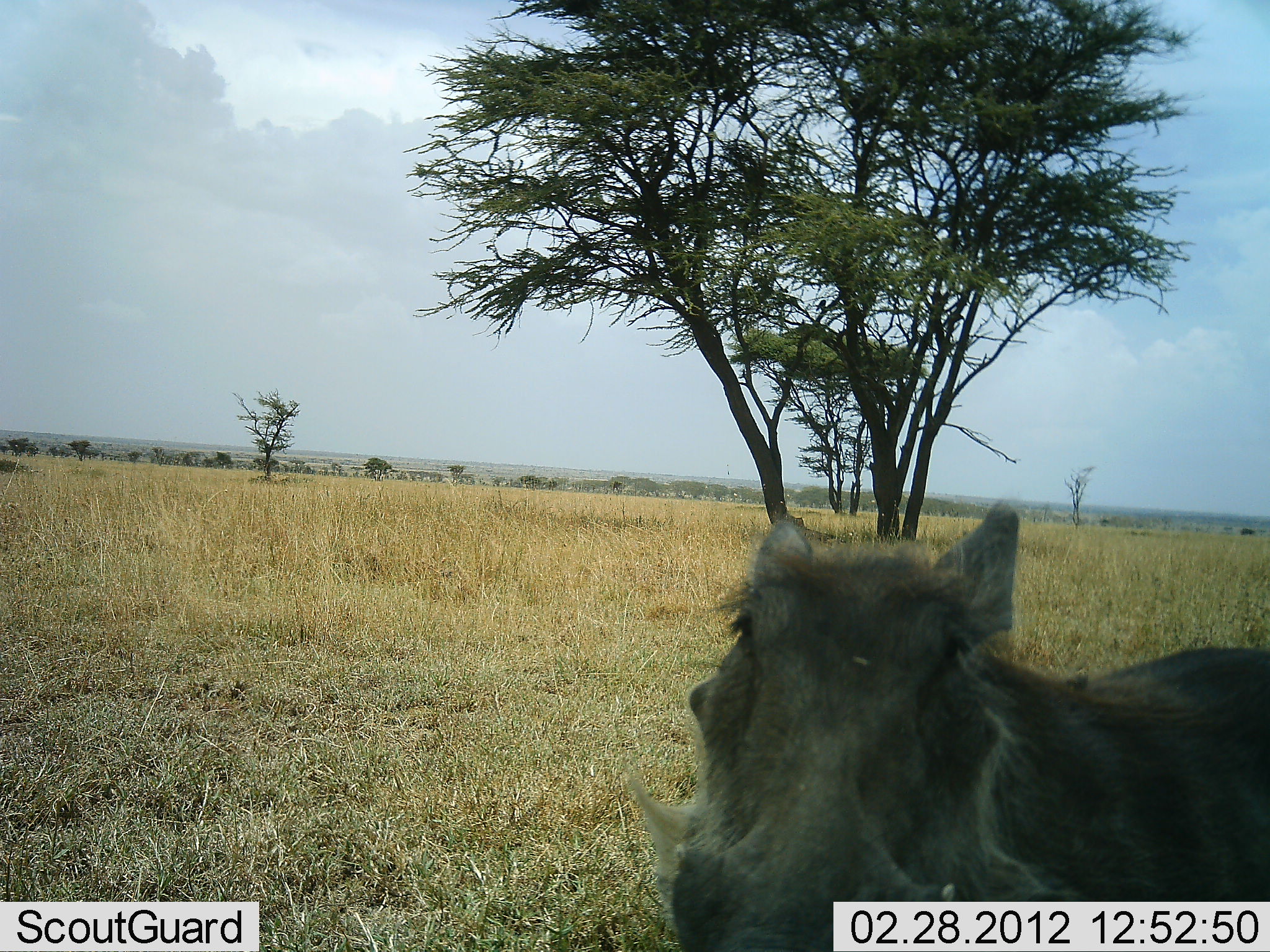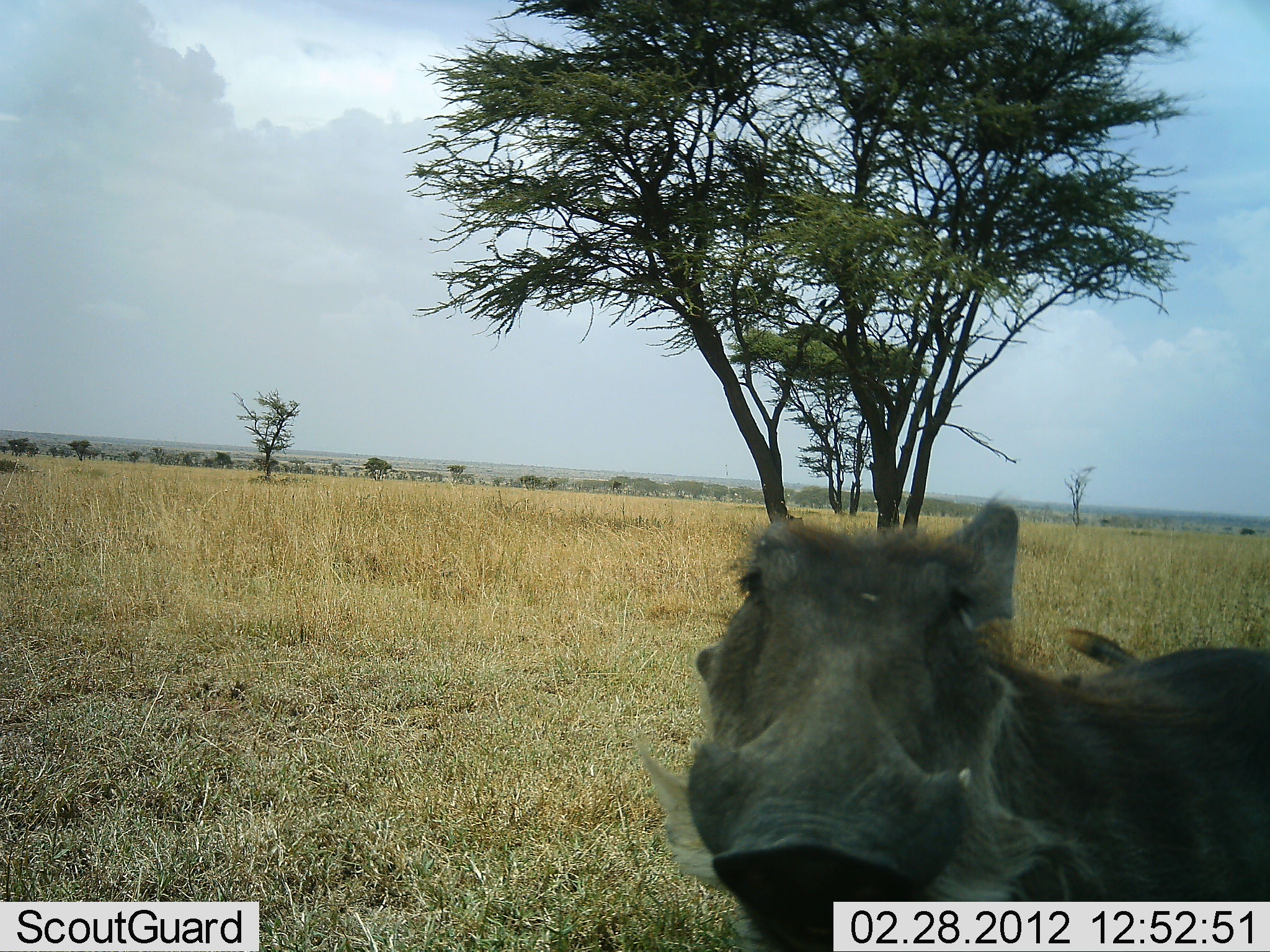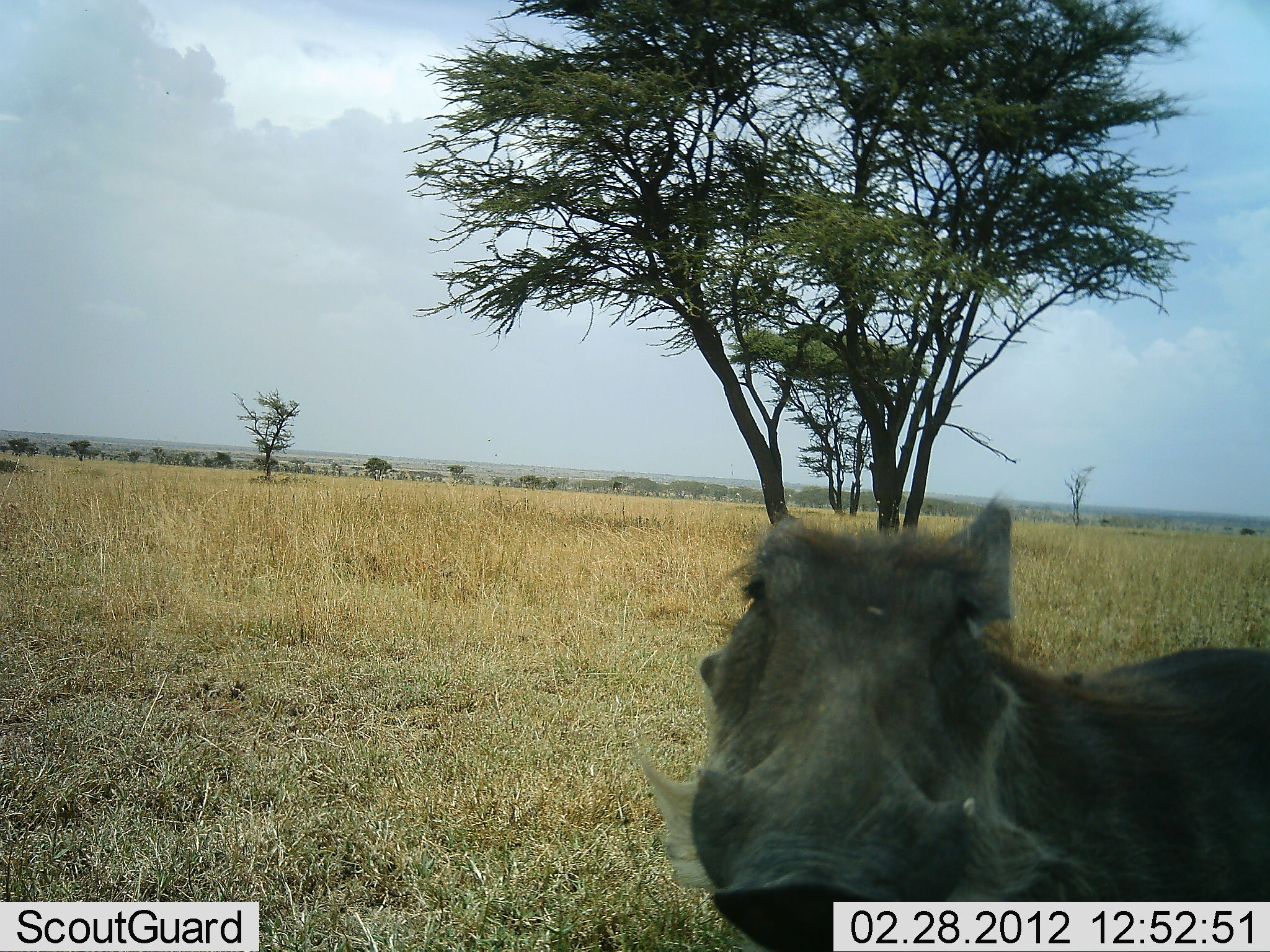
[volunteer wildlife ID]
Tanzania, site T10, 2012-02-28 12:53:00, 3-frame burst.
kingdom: Animalia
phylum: Chordata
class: Mammalia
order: Artiodactyla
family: Suidae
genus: Phacochoerus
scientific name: Phacochoerus africanus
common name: warthog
Warthog (Phacochoerus africanus), count 1. Behavior (volunteer vote fractions): standing 76%, resting 0%, moving 6%, interacting 18%. Young present (vote fraction): 6%. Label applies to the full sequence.